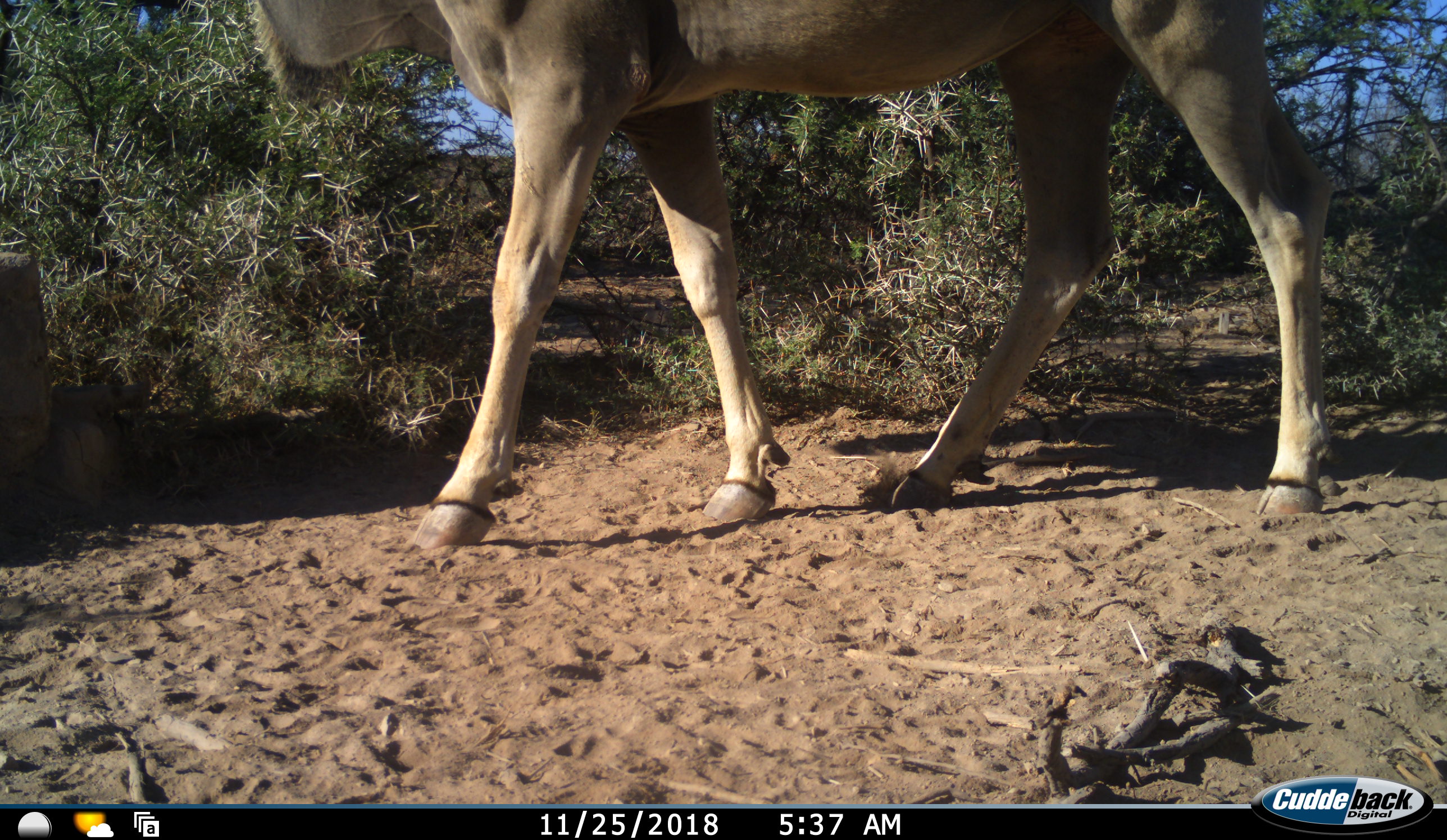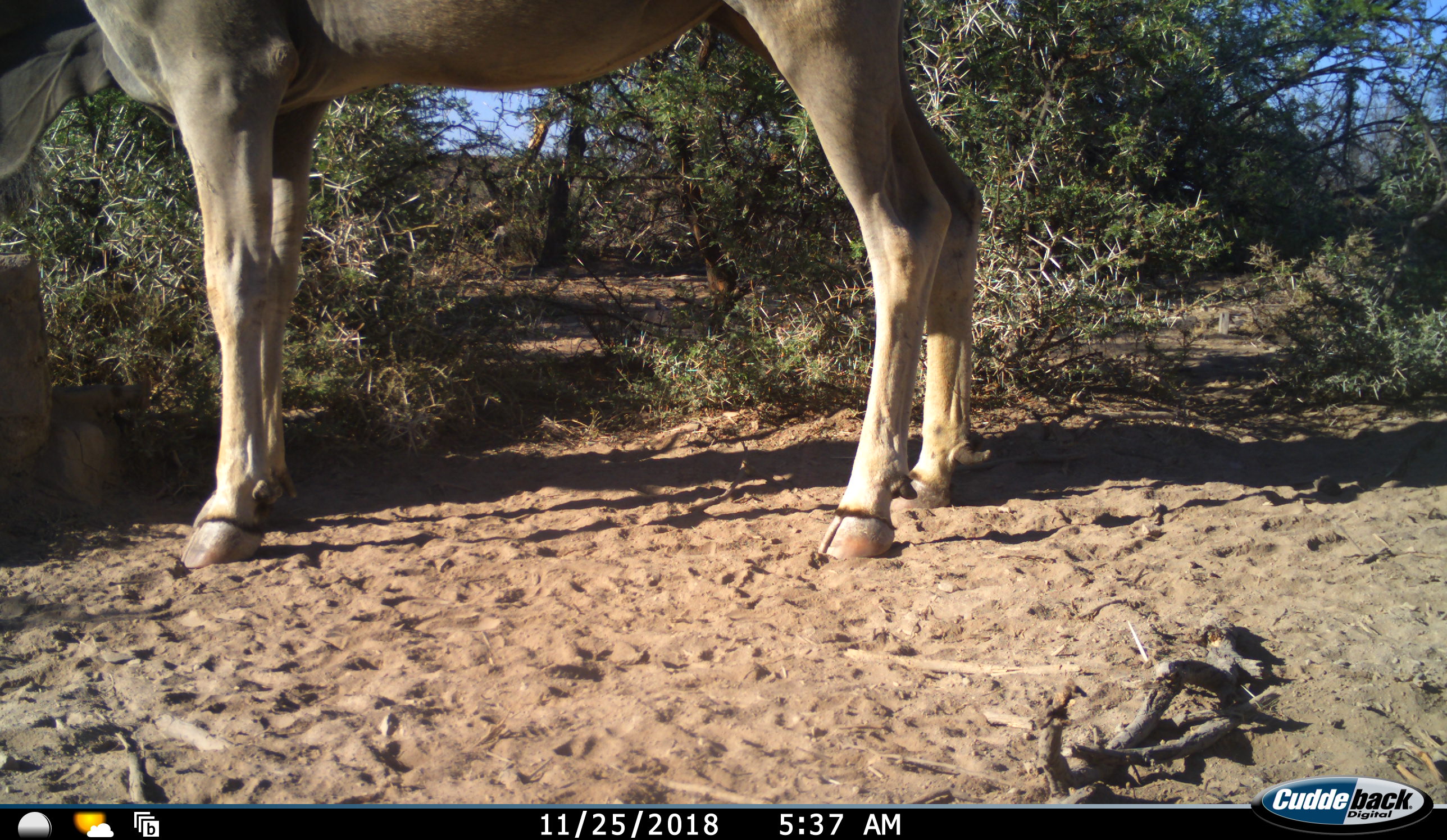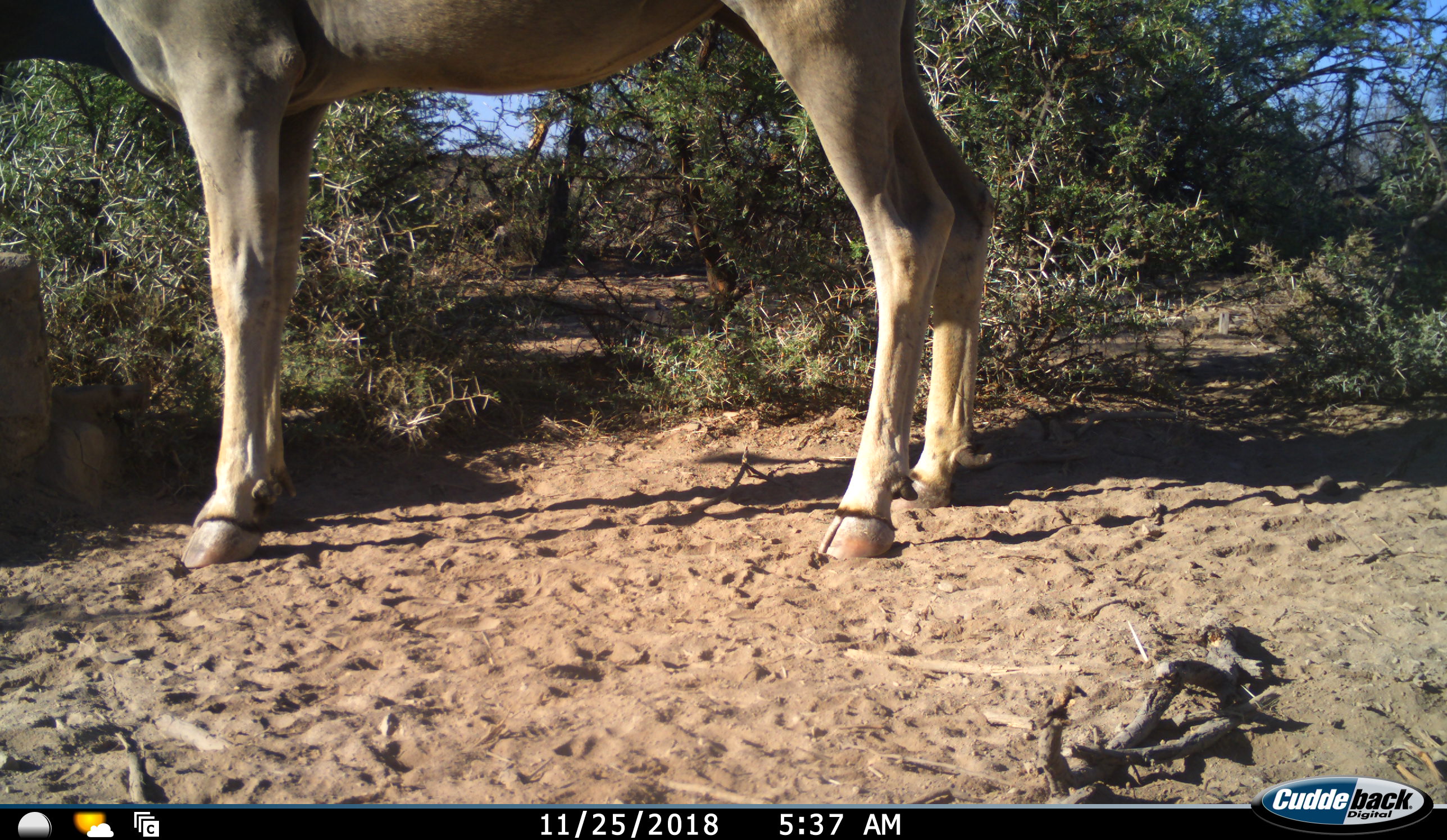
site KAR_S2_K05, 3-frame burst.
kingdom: Animalia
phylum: Chordata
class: Mammalia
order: Artiodactyla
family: Bovidae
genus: Tragelaphus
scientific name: Tragelaphus oryx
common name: eland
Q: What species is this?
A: Eland (Tragelaphus oryx).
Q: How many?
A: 1.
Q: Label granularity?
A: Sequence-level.